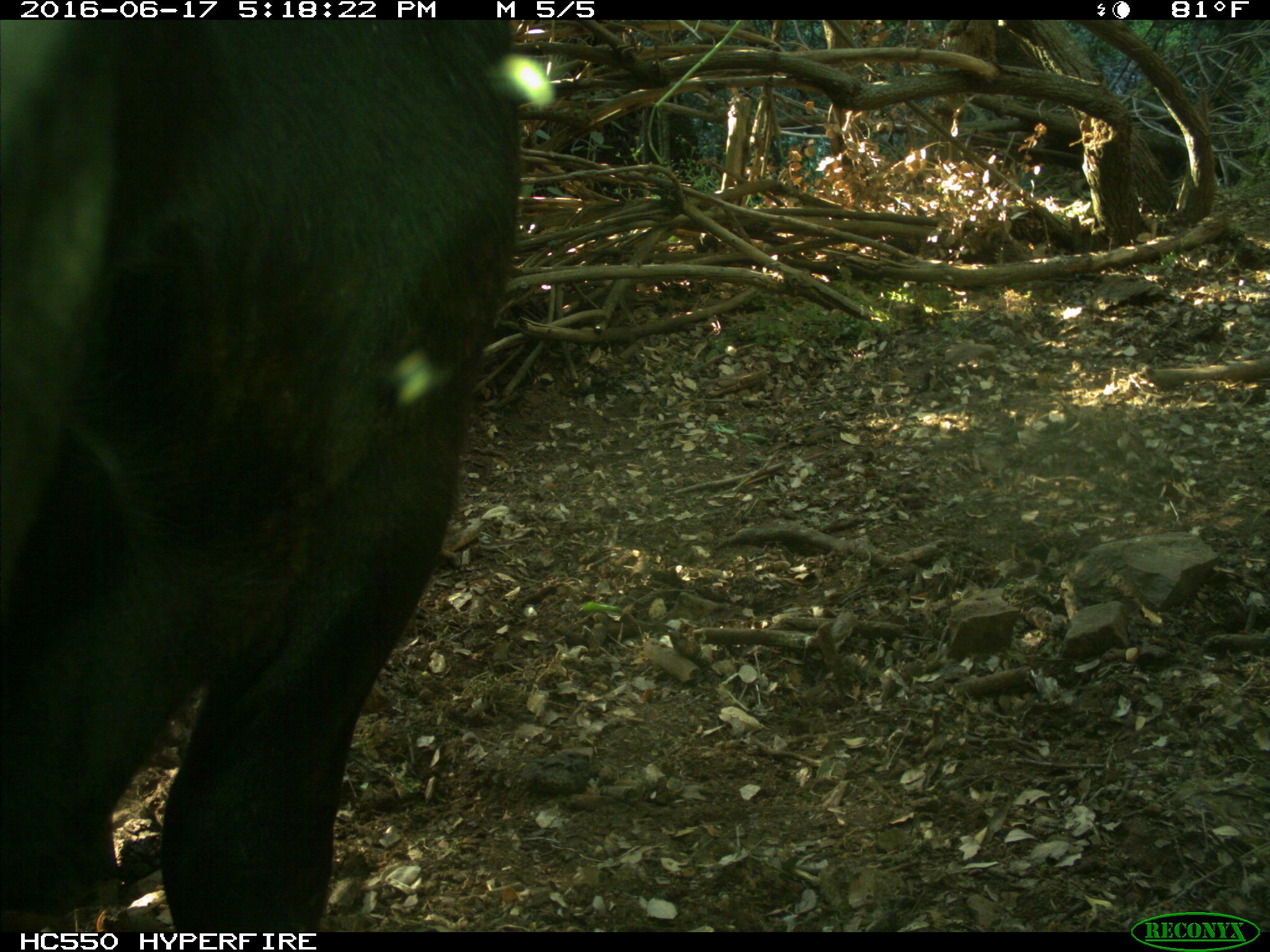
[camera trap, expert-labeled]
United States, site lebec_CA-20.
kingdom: Animalia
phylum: Chordata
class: Mammalia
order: Artiodactyla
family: Bovidae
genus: Bos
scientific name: Bos taurus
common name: domestic cow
Bos taurus (domestic cow).